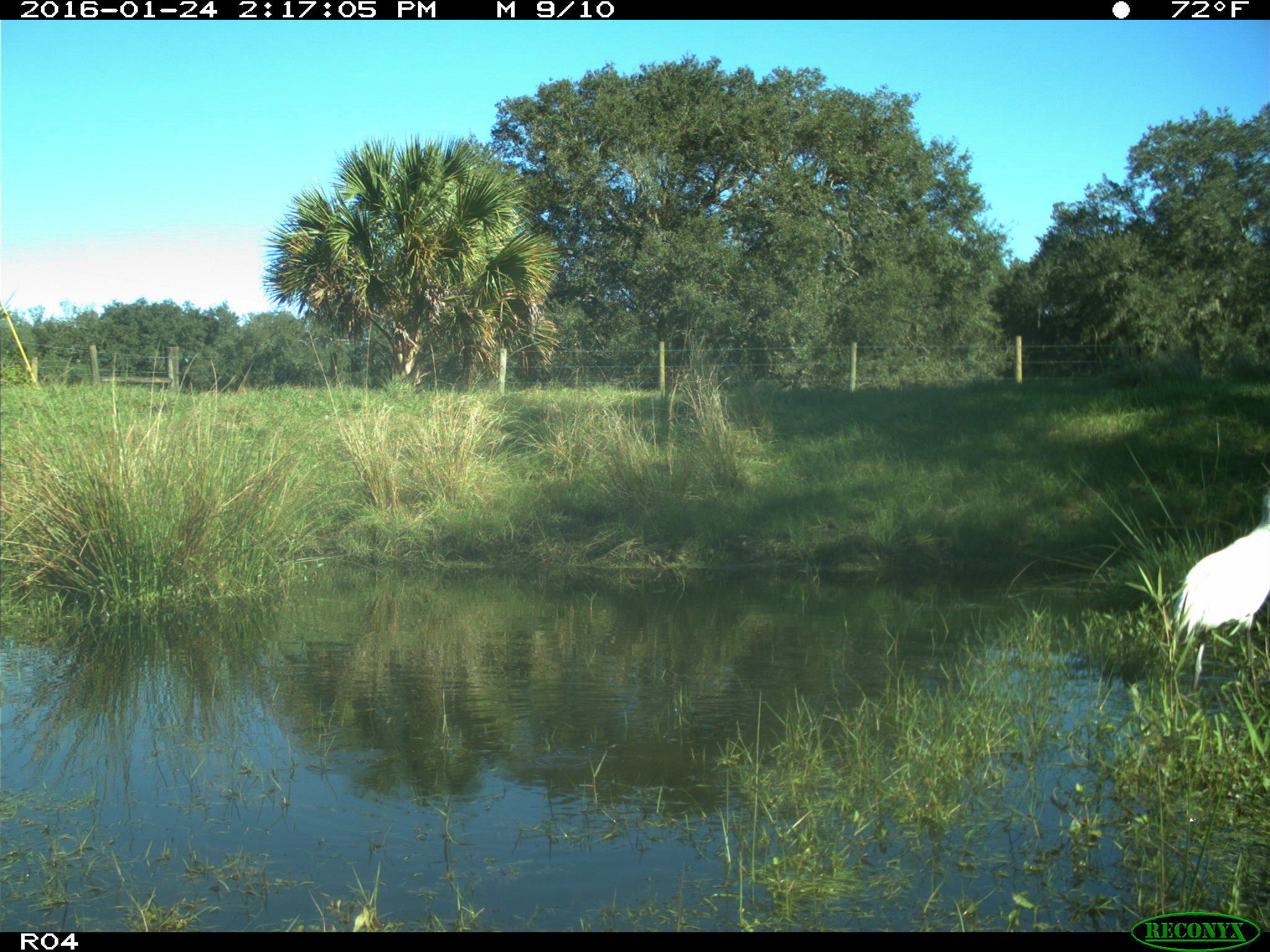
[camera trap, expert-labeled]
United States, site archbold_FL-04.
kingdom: Animalia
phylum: Chordata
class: Aves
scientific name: Aves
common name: birds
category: unidentified bird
Unidentified bird (birds) (Aves).